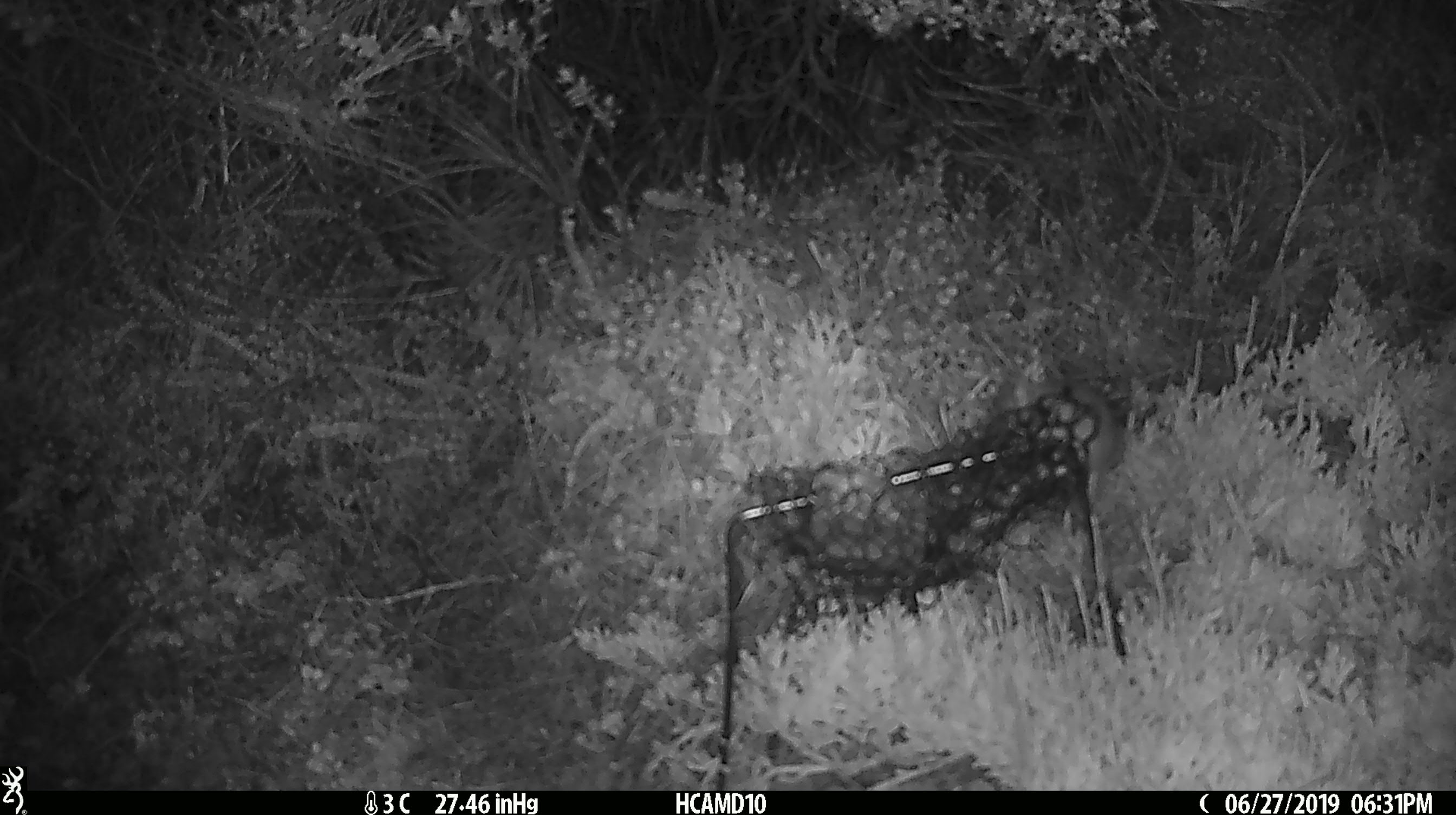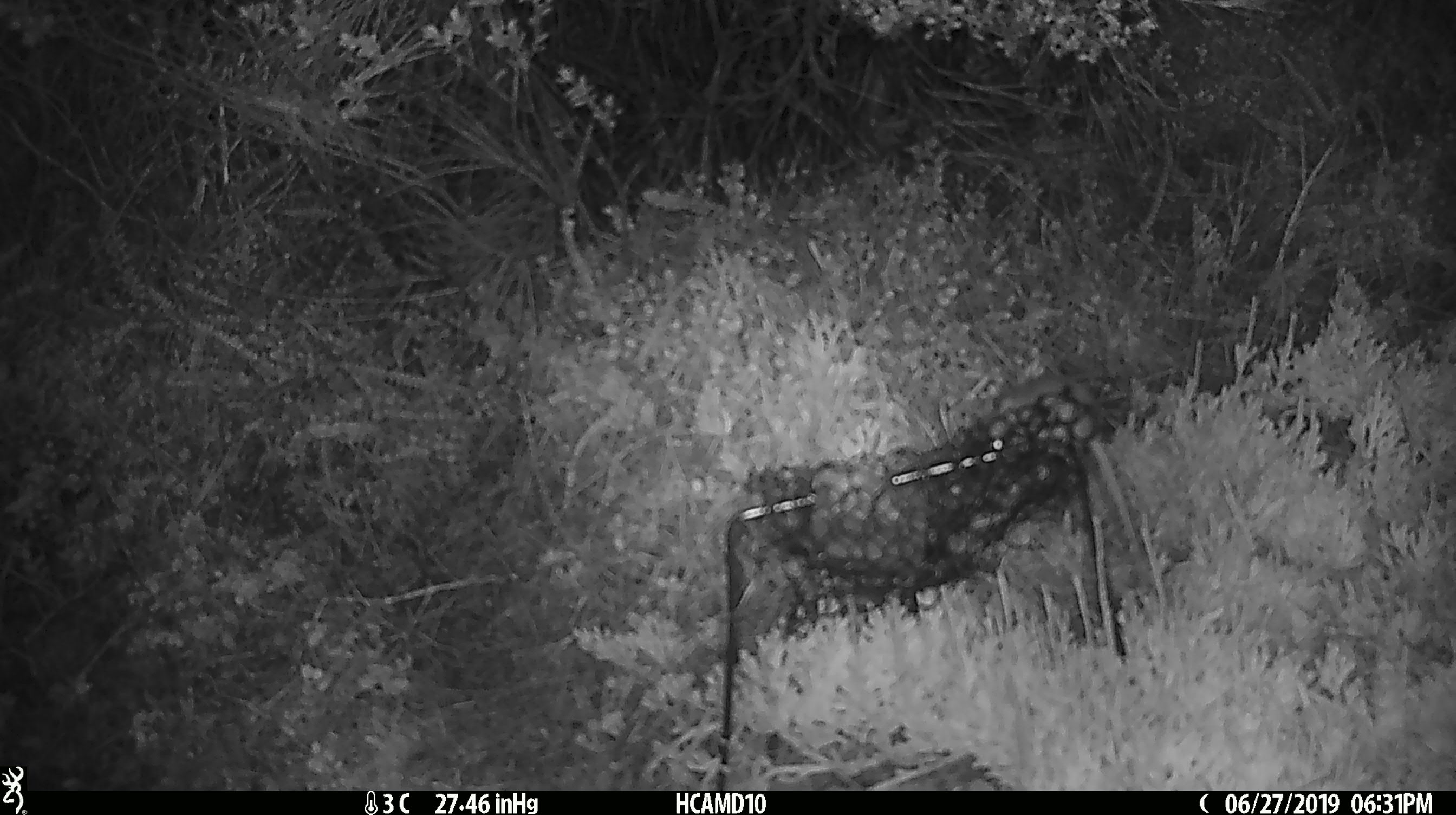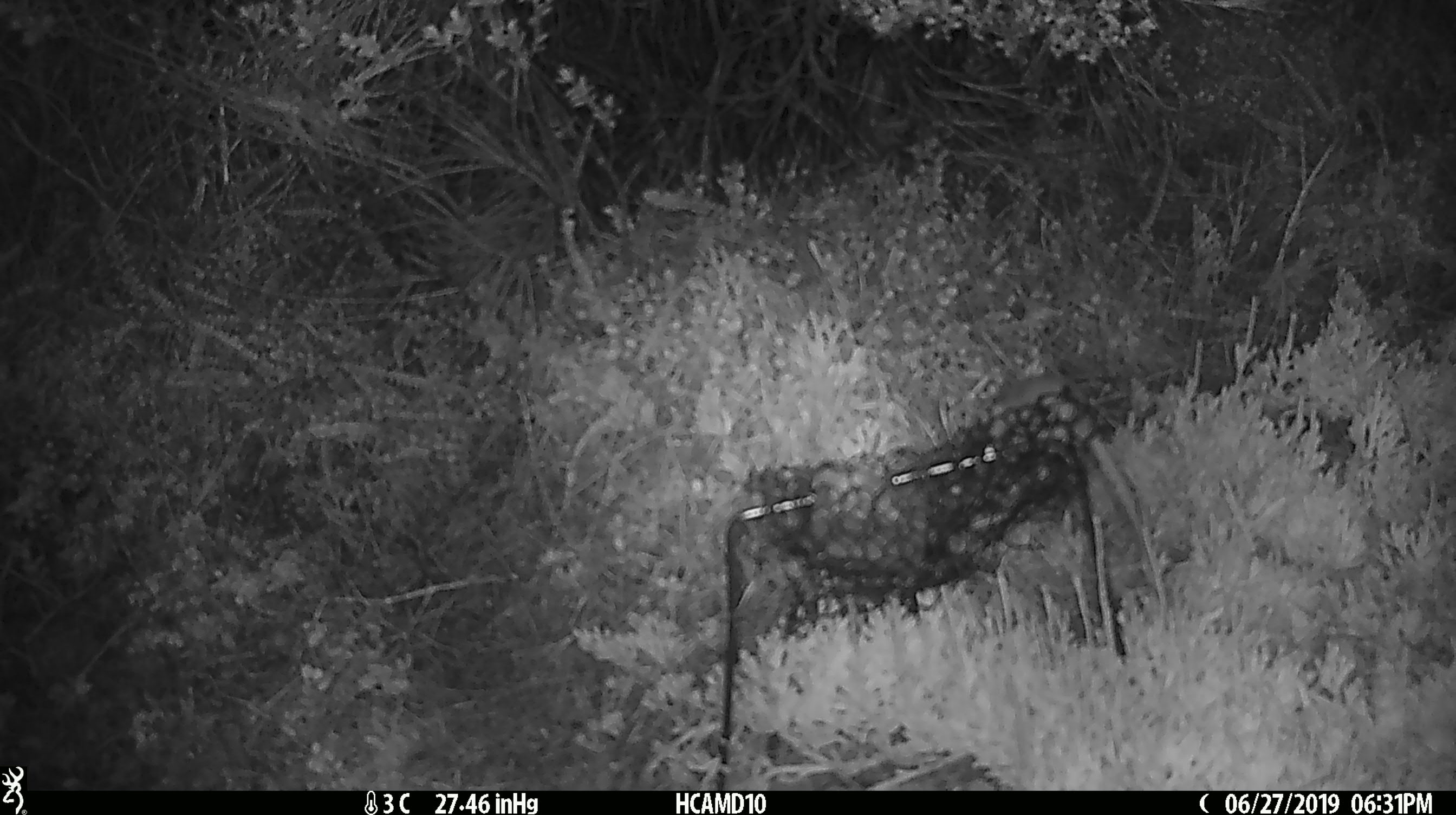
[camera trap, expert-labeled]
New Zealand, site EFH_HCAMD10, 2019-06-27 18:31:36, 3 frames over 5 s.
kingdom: Animalia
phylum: Chordata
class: Mammalia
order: Rodentia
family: Muridae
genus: Mus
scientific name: Mus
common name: mouse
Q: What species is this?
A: Mouse (Mus).